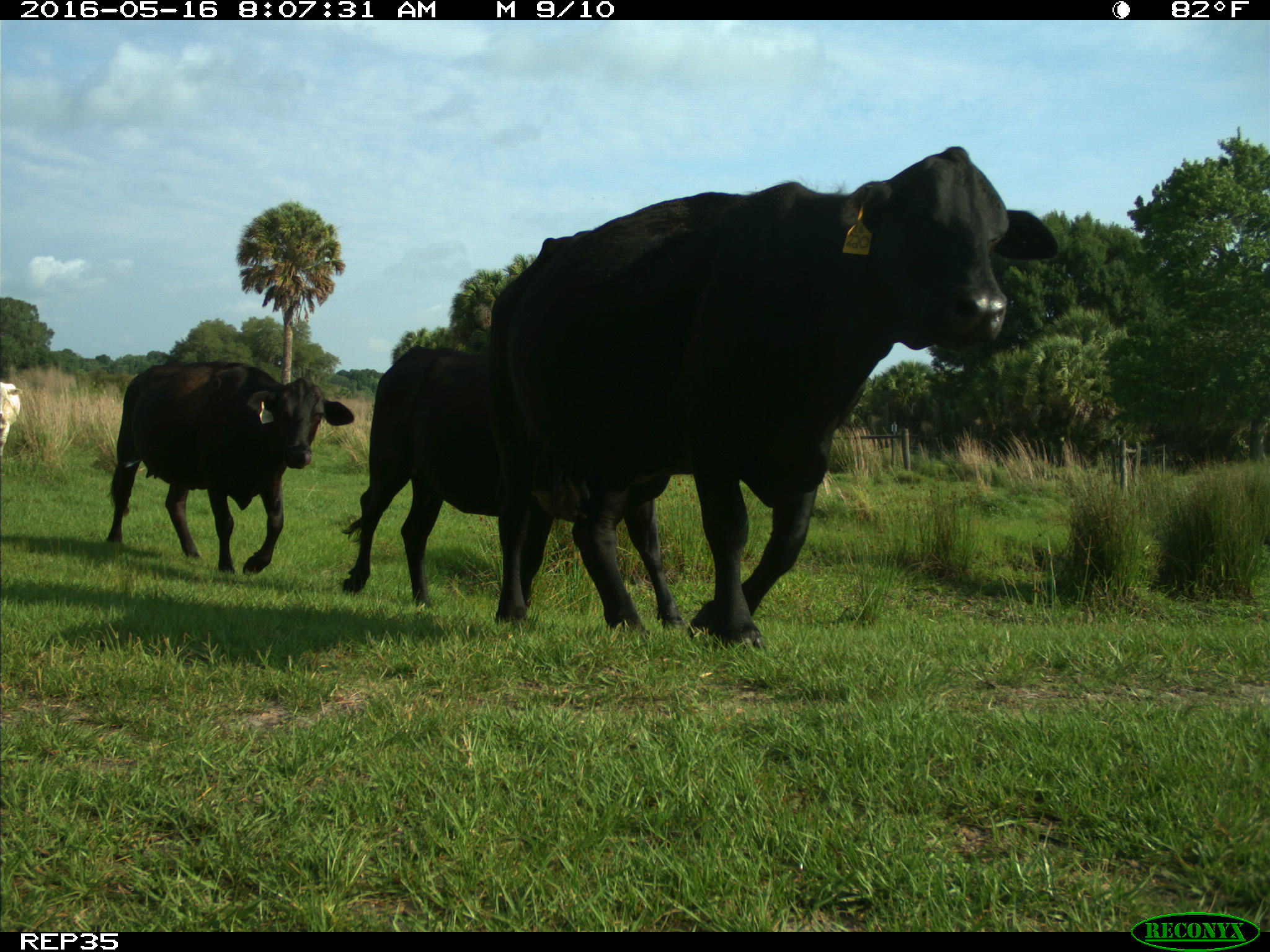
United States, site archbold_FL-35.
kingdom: Animalia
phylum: Chordata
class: Mammalia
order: Artiodactyla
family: Bovidae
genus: Bos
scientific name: Bos taurus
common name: domestic cow